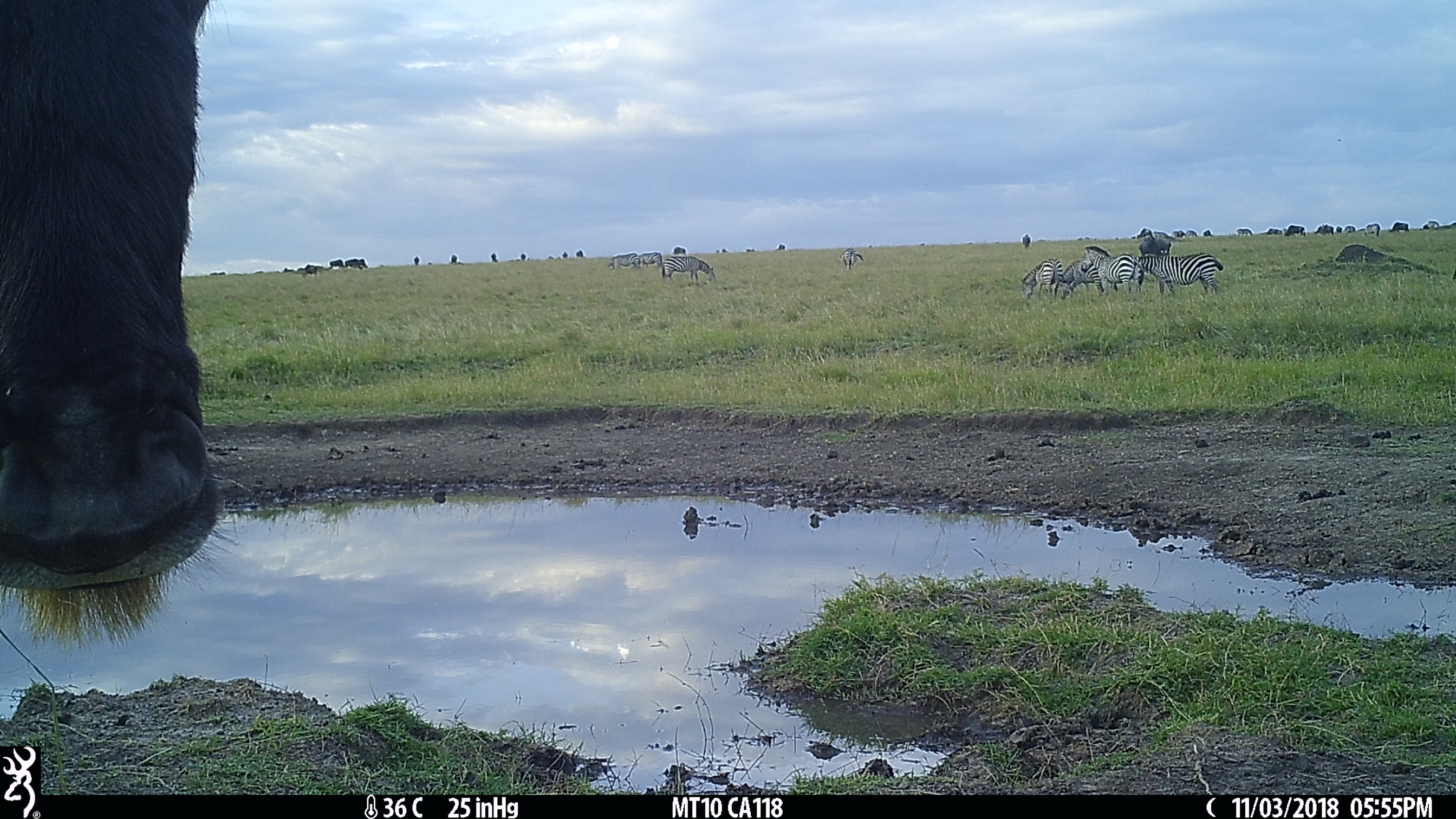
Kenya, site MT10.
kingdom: Animalia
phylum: Chordata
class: Mammalia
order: Perissodactyla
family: Equidae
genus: Equus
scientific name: Equus quagga burchellii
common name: burchell's zebra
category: zebra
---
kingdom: Animalia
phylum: Chordata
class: Mammalia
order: Artiodactyla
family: Bovidae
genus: Connochaetes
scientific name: Connochaetes taurinus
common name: blue wildebeest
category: wildebeest